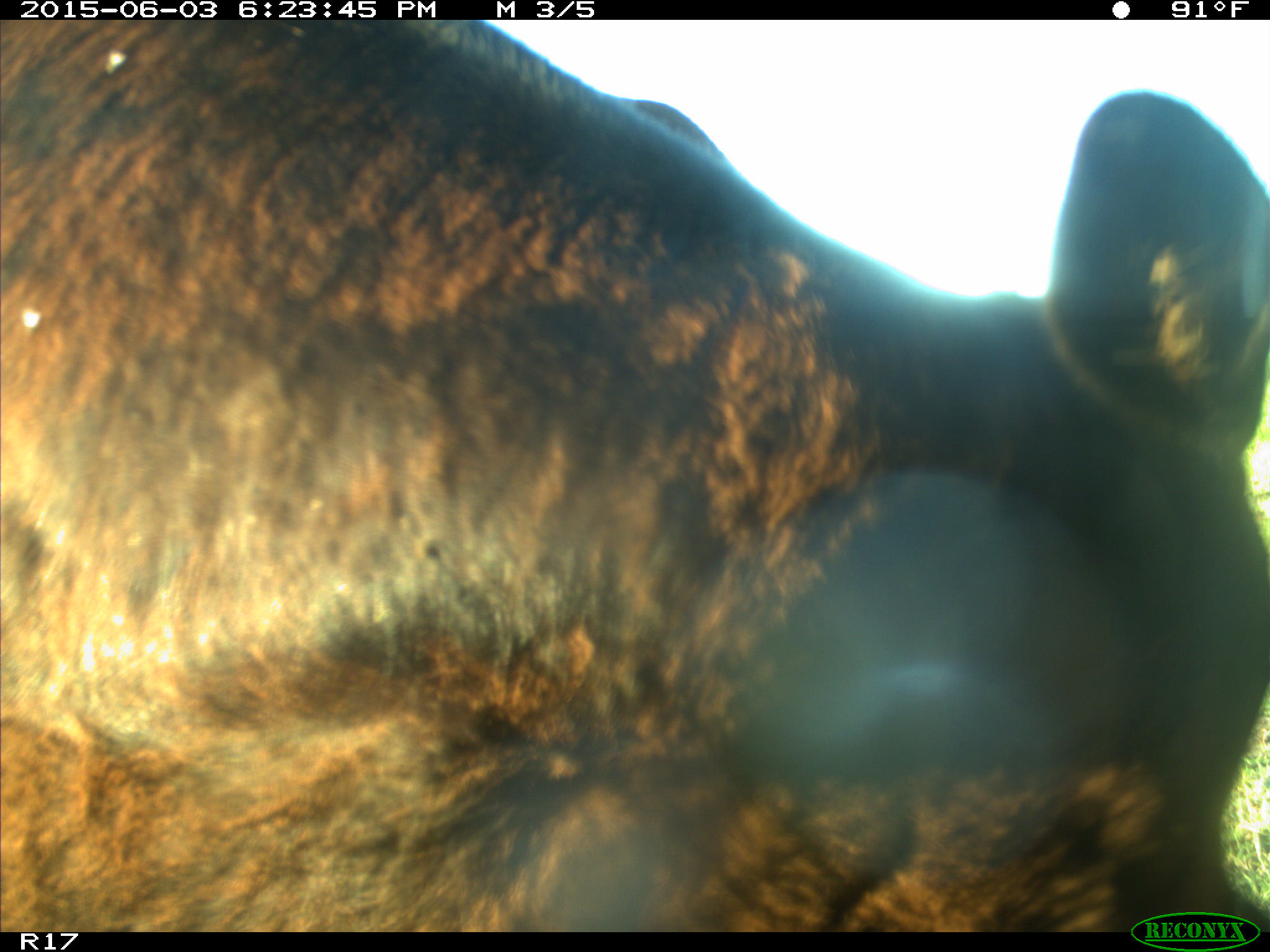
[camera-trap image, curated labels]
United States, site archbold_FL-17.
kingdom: Animalia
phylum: Chordata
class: Mammalia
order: Artiodactyla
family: Bovidae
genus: Bos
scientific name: Bos taurus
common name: domestic cow